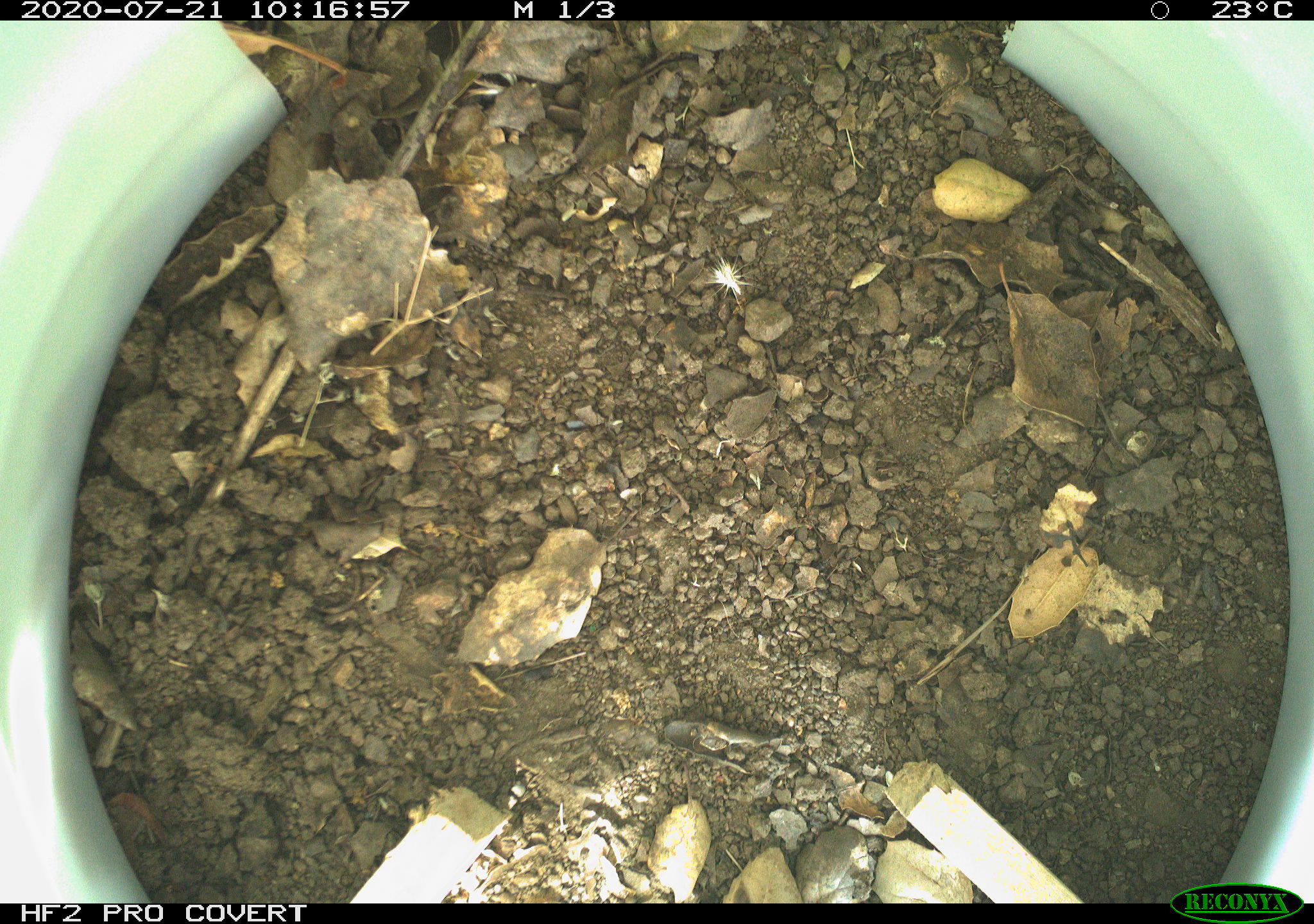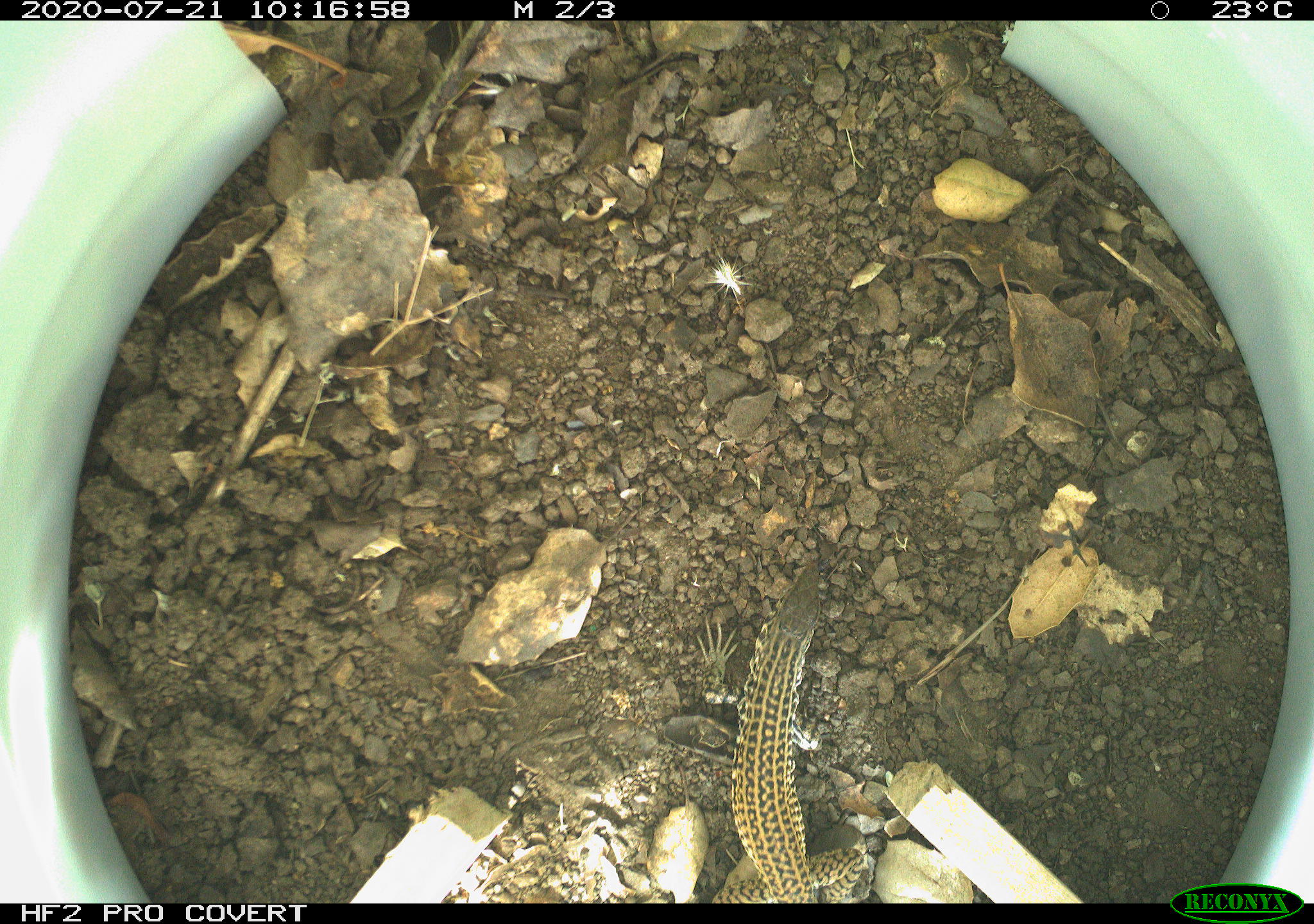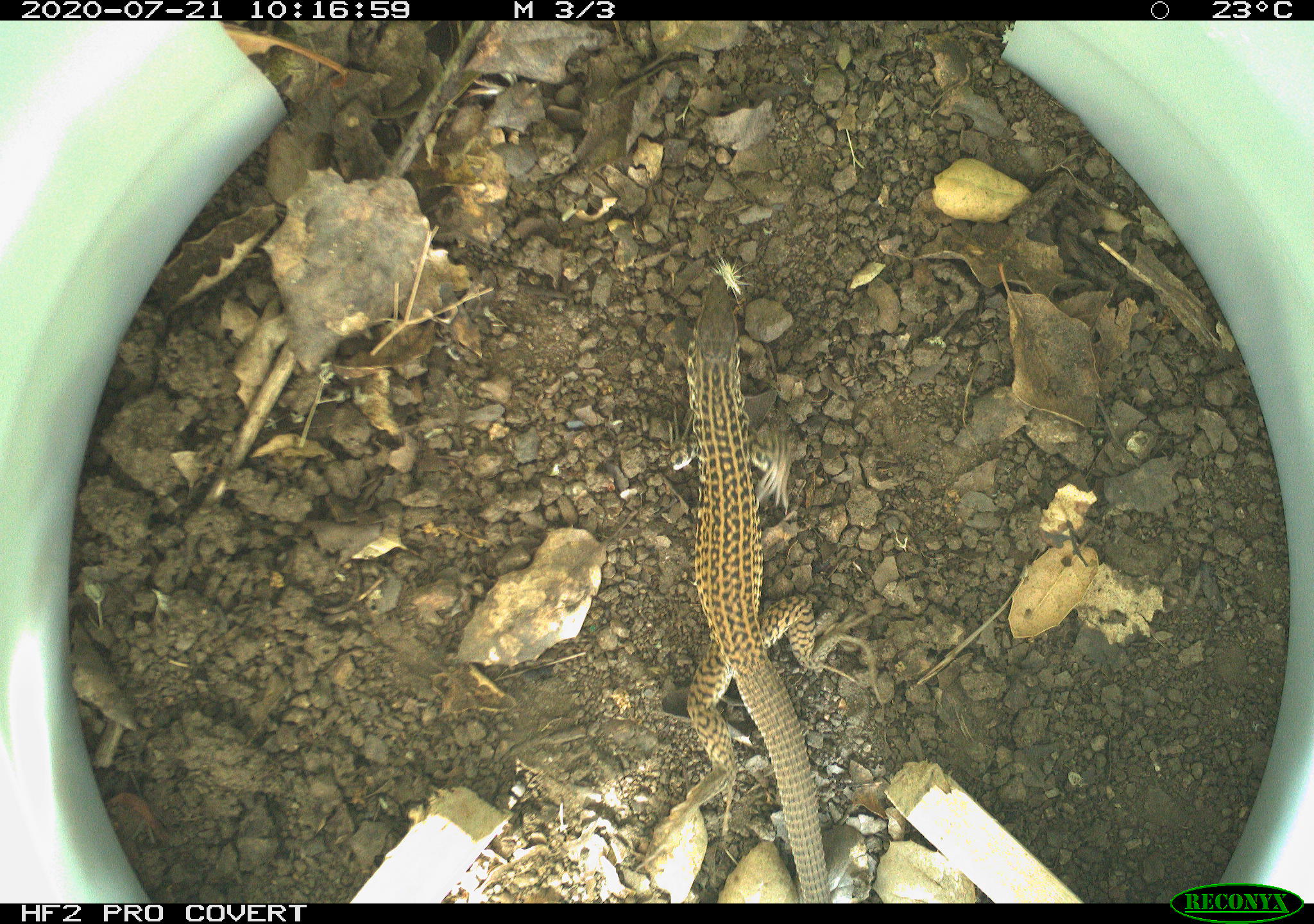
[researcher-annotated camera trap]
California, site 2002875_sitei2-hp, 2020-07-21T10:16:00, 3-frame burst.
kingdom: Animalia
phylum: Chordata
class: Reptilia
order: Squamata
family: Teiidae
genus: Aspidoscelis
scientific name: Aspidoscelis tigris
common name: western whiptail